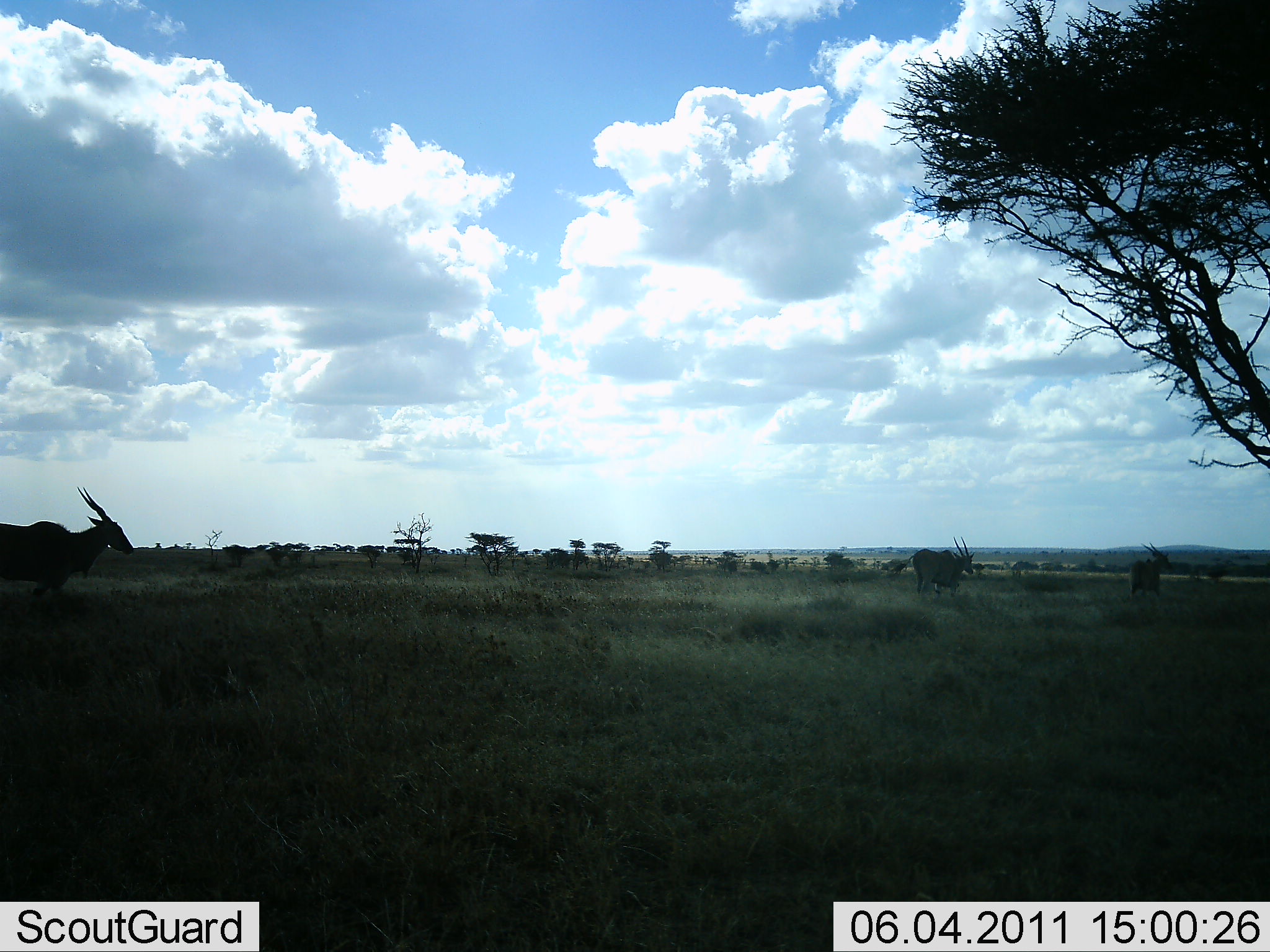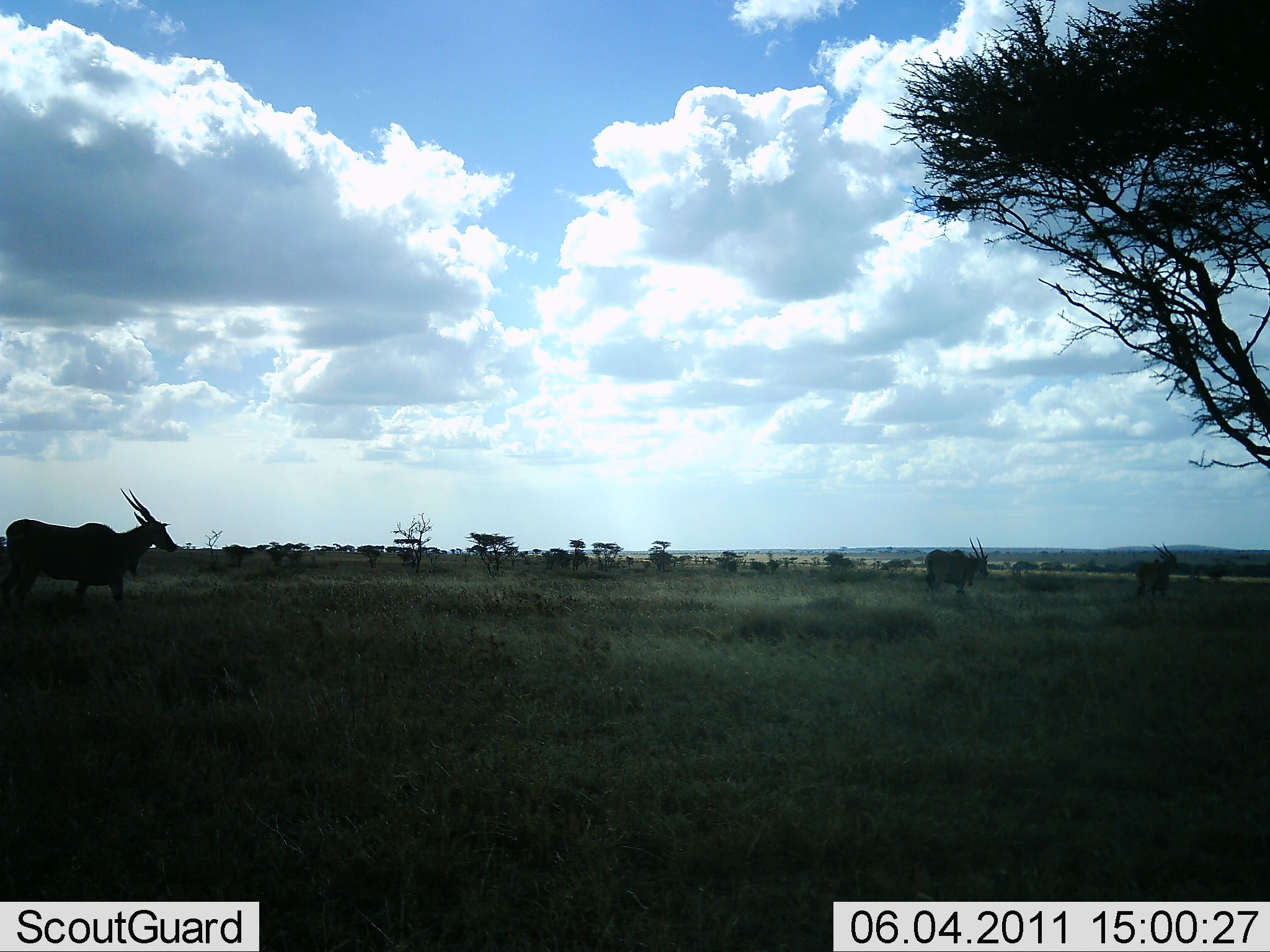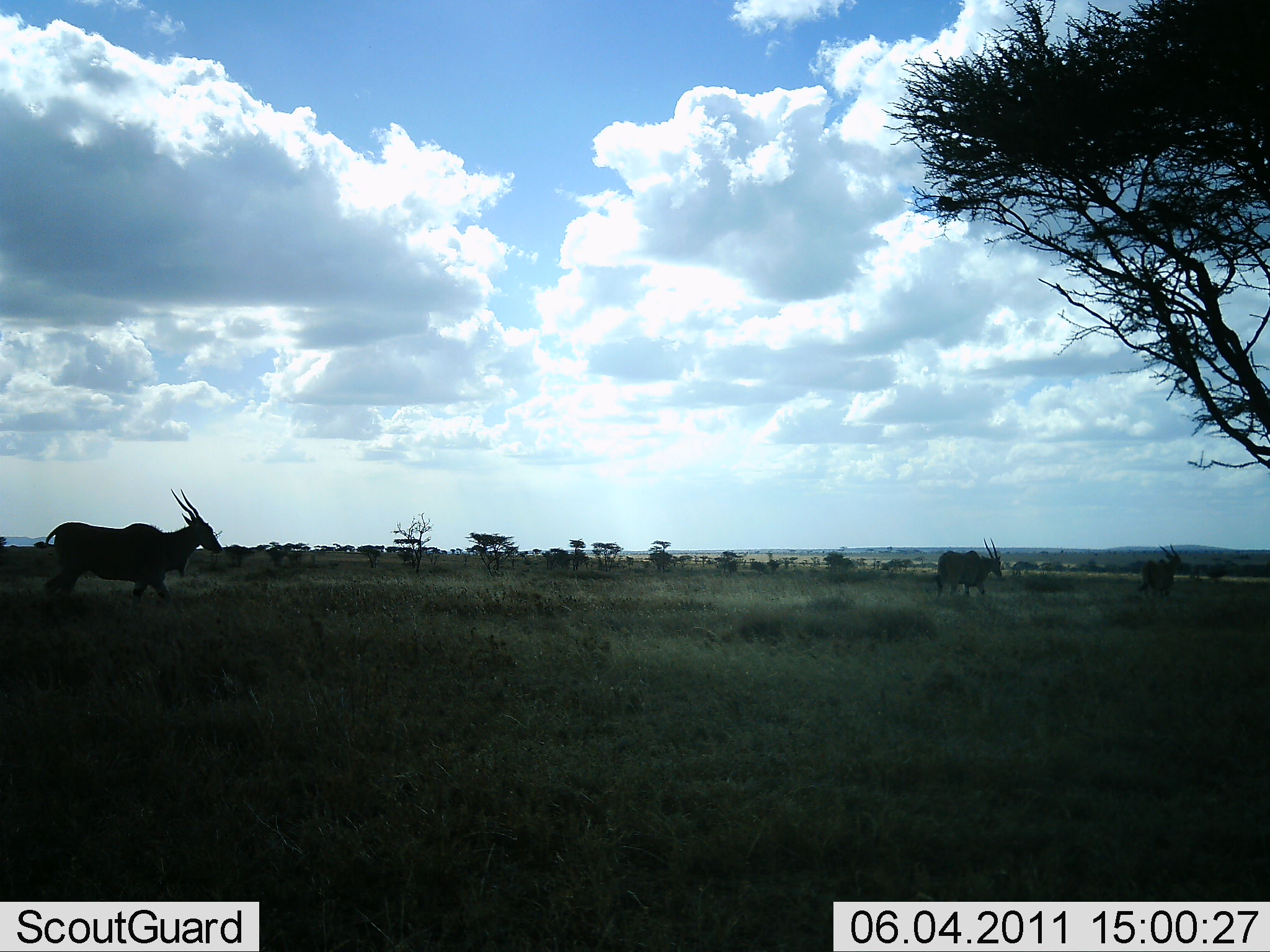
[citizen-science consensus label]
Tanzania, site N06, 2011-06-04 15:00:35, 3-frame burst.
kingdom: Animalia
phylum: Chordata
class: Mammalia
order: Artiodactyla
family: Bovidae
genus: Tragelaphus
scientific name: Tragelaphus oryx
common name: eland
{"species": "eland (Tragelaphus oryx)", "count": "3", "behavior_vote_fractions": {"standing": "0%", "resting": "0%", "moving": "100%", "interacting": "0%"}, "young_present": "0%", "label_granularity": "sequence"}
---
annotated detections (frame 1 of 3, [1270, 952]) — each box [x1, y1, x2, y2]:
animal: [0, 488, 133, 610]; [896, 536, 975, 601]; [1127, 543, 1173, 602]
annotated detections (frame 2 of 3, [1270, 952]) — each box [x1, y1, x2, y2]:
animal: [0, 487, 176, 620]; [921, 537, 990, 602]; [1135, 542, 1179, 603]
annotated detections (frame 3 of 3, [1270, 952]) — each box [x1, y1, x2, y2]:
animal: [32, 488, 223, 620]; [935, 537, 1002, 598]; [1136, 543, 1182, 602]